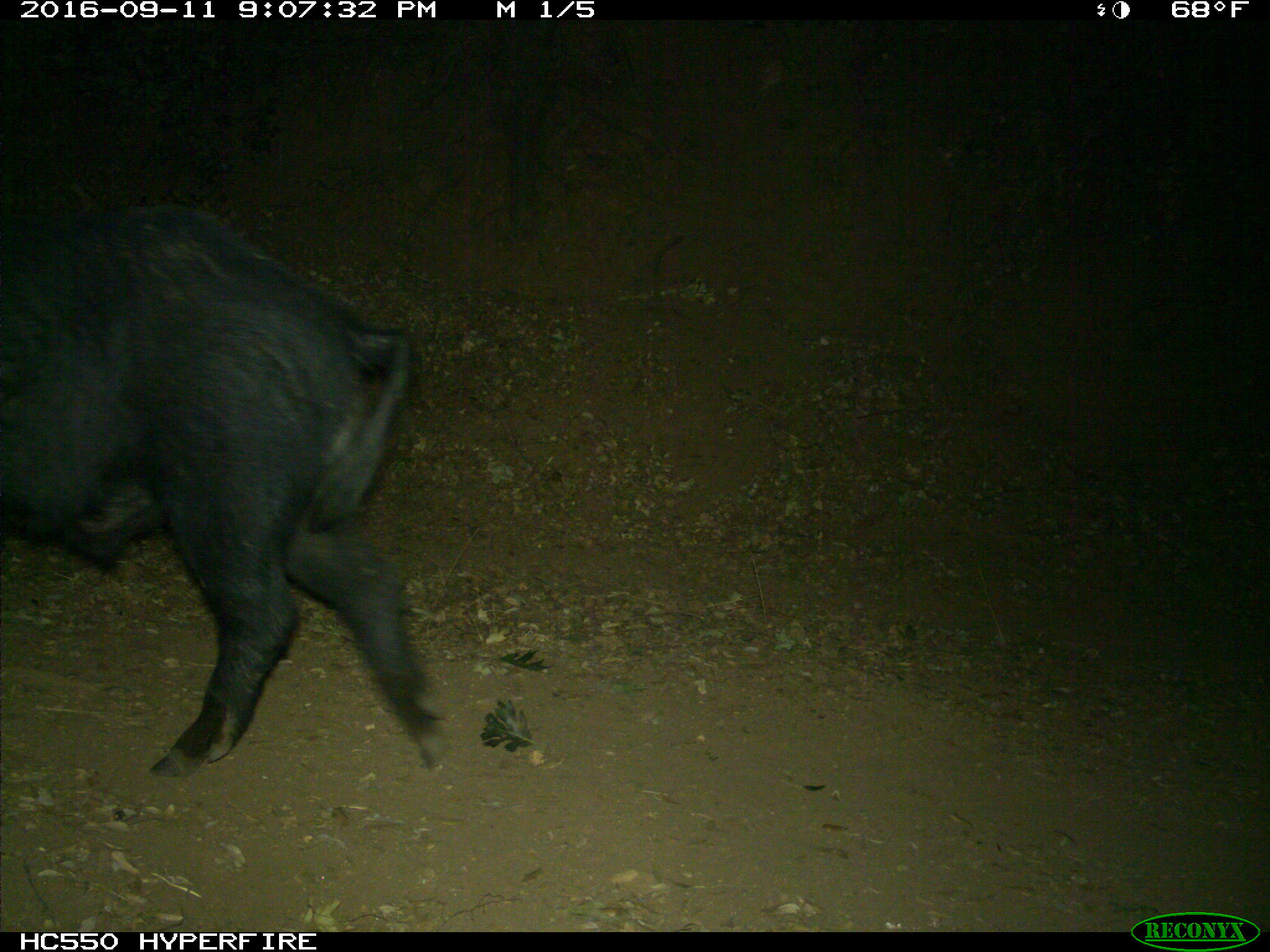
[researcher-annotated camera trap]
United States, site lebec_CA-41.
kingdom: Animalia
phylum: Chordata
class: Mammalia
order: Artiodactyla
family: Suidae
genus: Sus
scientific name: Sus scrofa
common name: wild boar